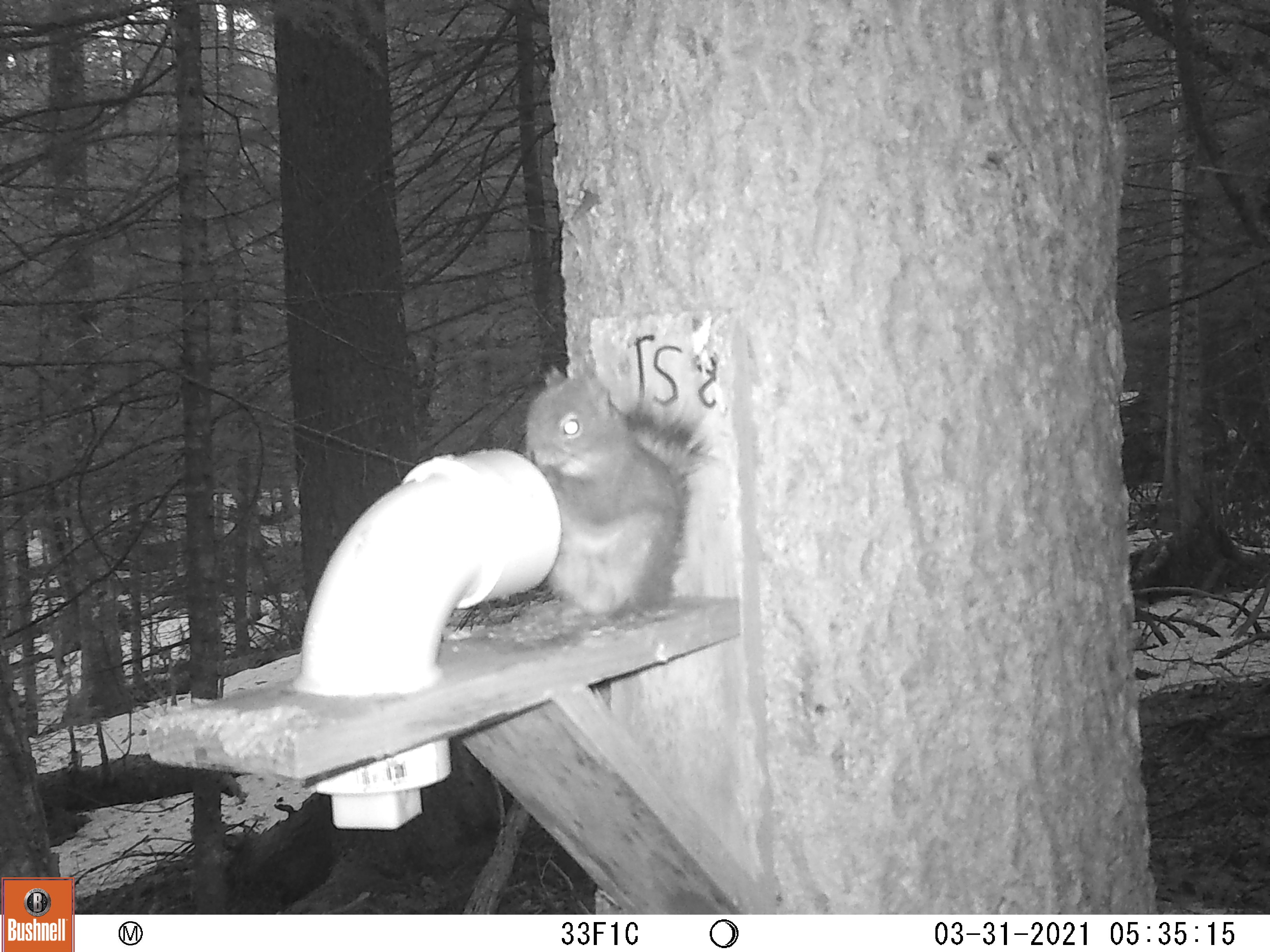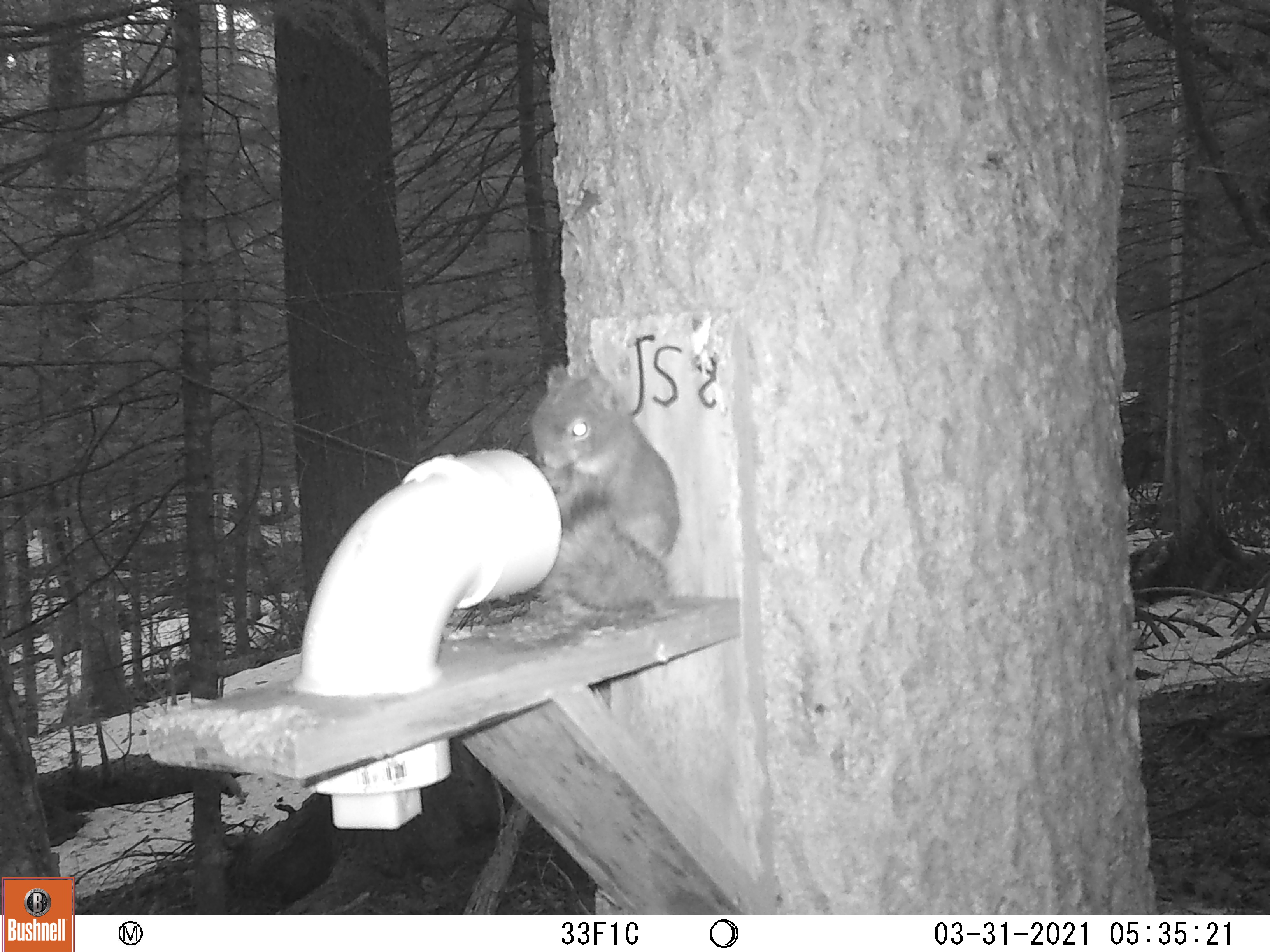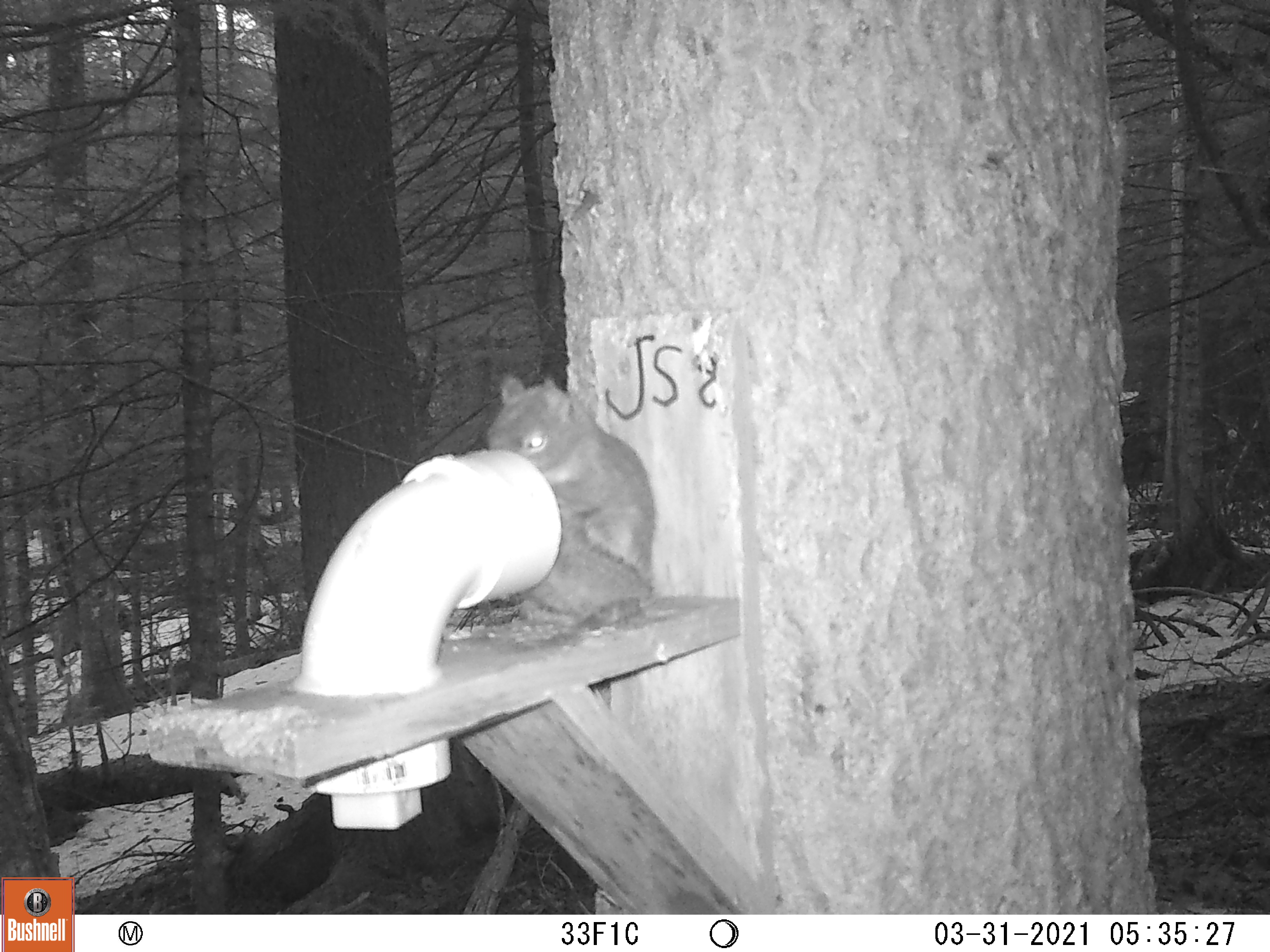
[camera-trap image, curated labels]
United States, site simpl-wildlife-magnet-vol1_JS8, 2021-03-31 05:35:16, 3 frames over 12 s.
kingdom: Animalia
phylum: Chordata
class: Mammalia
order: Rodentia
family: Sciuridae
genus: Tamiasciurus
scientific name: Tamiasciurus hudsonicus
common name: red squirrel